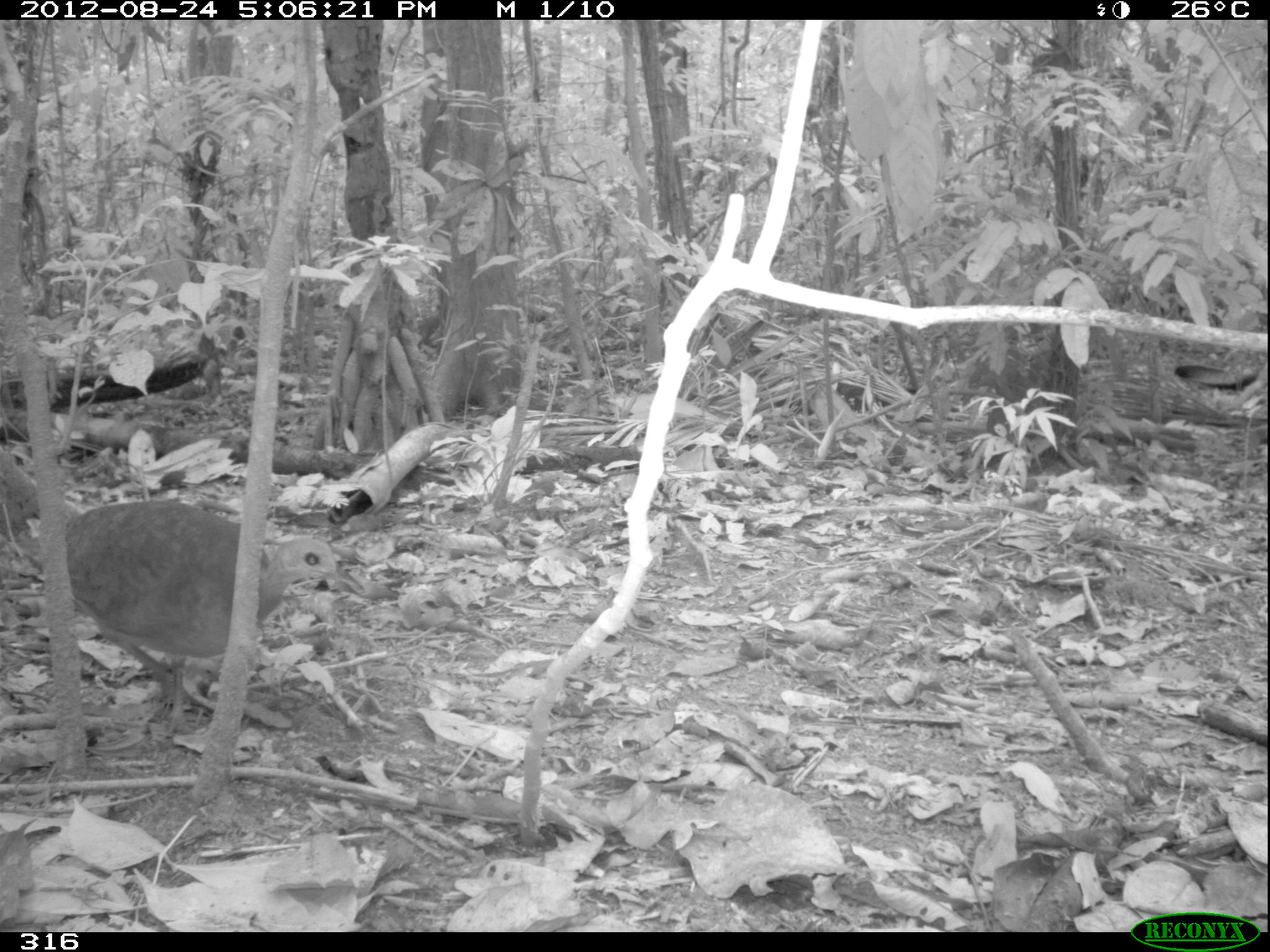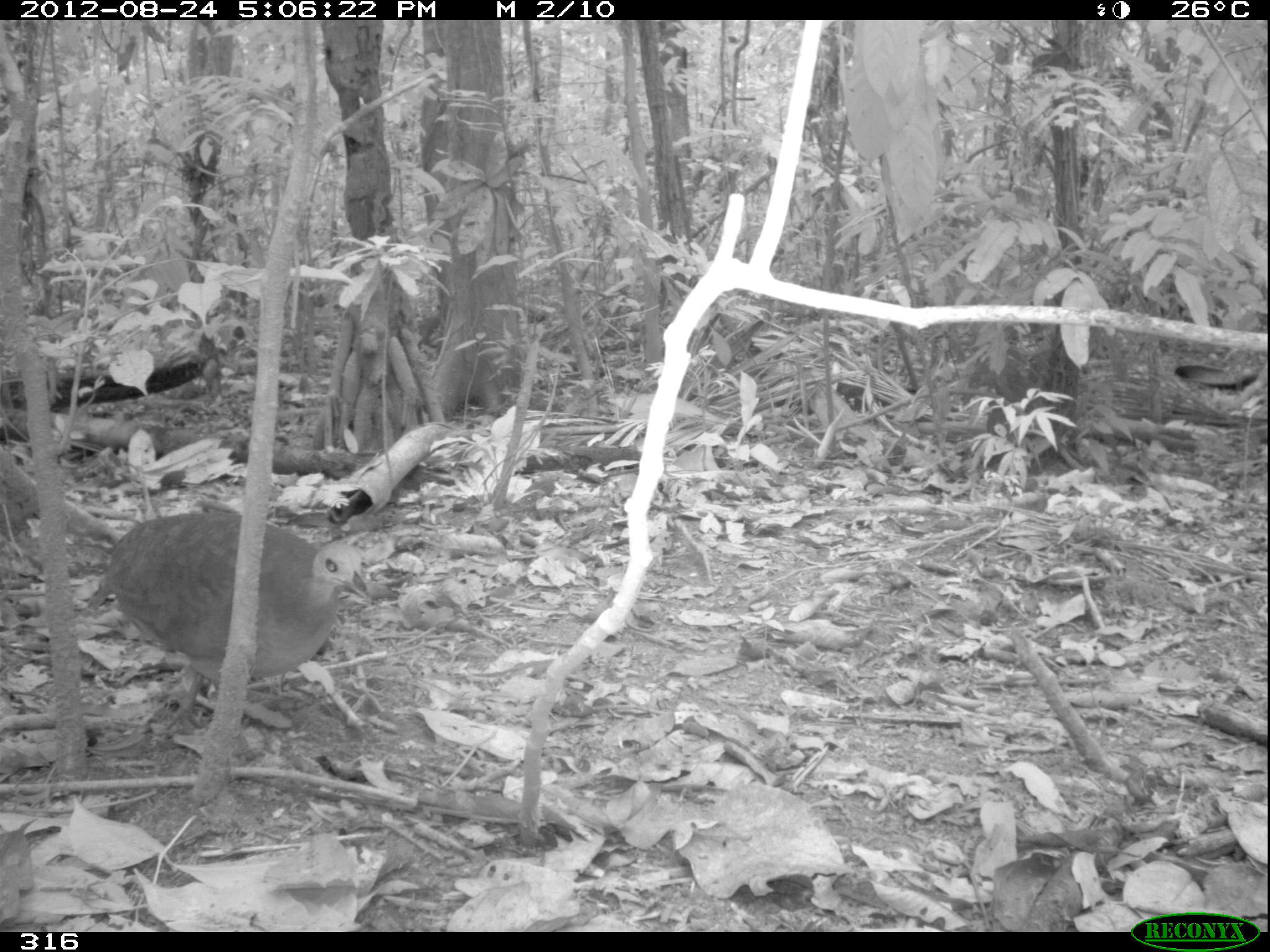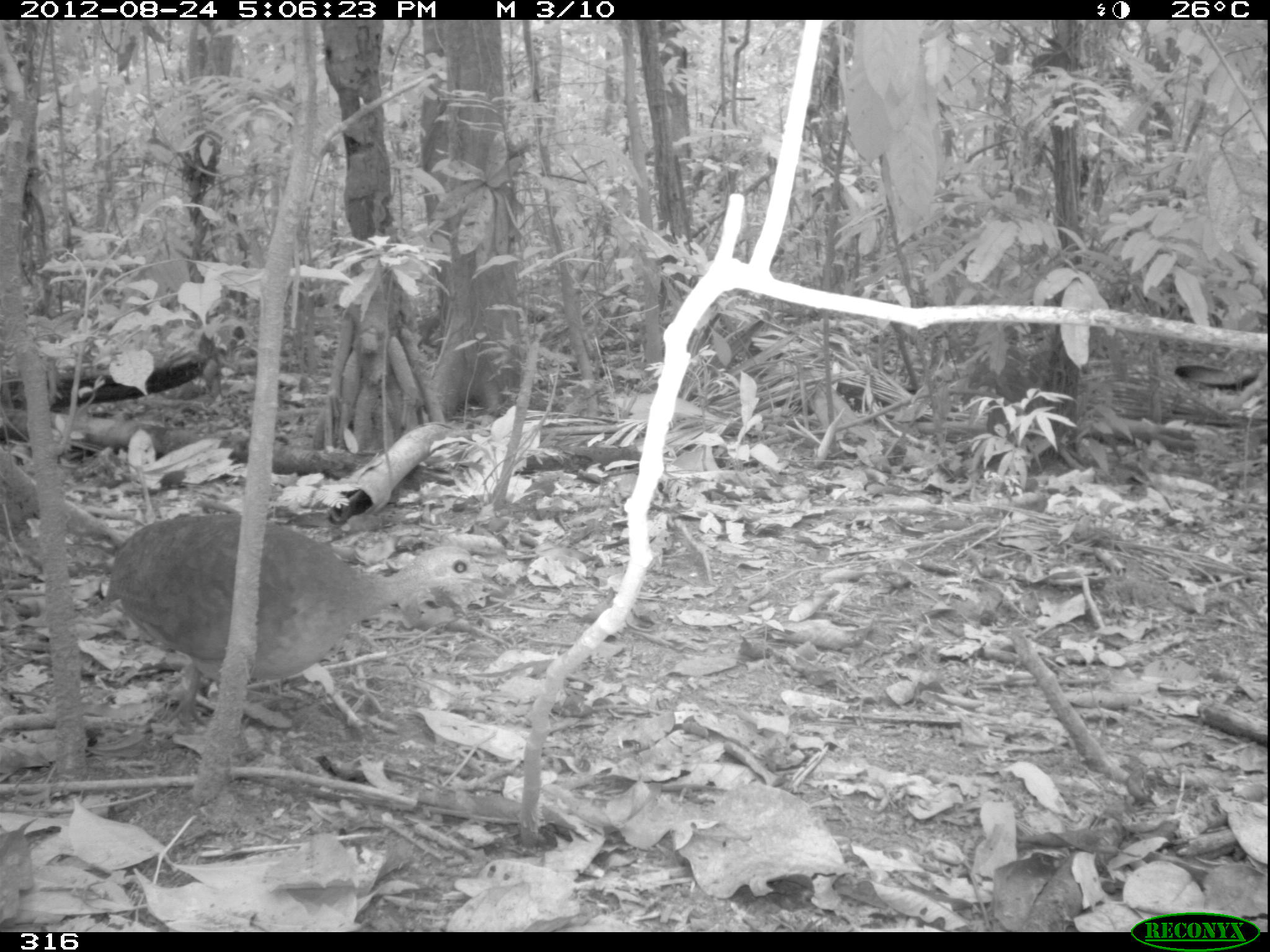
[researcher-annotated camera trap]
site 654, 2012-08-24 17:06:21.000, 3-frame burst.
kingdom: Animalia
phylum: Chordata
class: Aves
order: Galliformes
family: Phasianidae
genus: Alectoris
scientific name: Alectoris rufa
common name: red-legged partridge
Alectoris rufa (red-legged partridge).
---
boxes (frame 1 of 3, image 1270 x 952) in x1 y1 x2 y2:
alectoris rufa: 57 499 364 735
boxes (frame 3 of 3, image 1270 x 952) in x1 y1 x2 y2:
alectoris rufa: 95 511 509 735